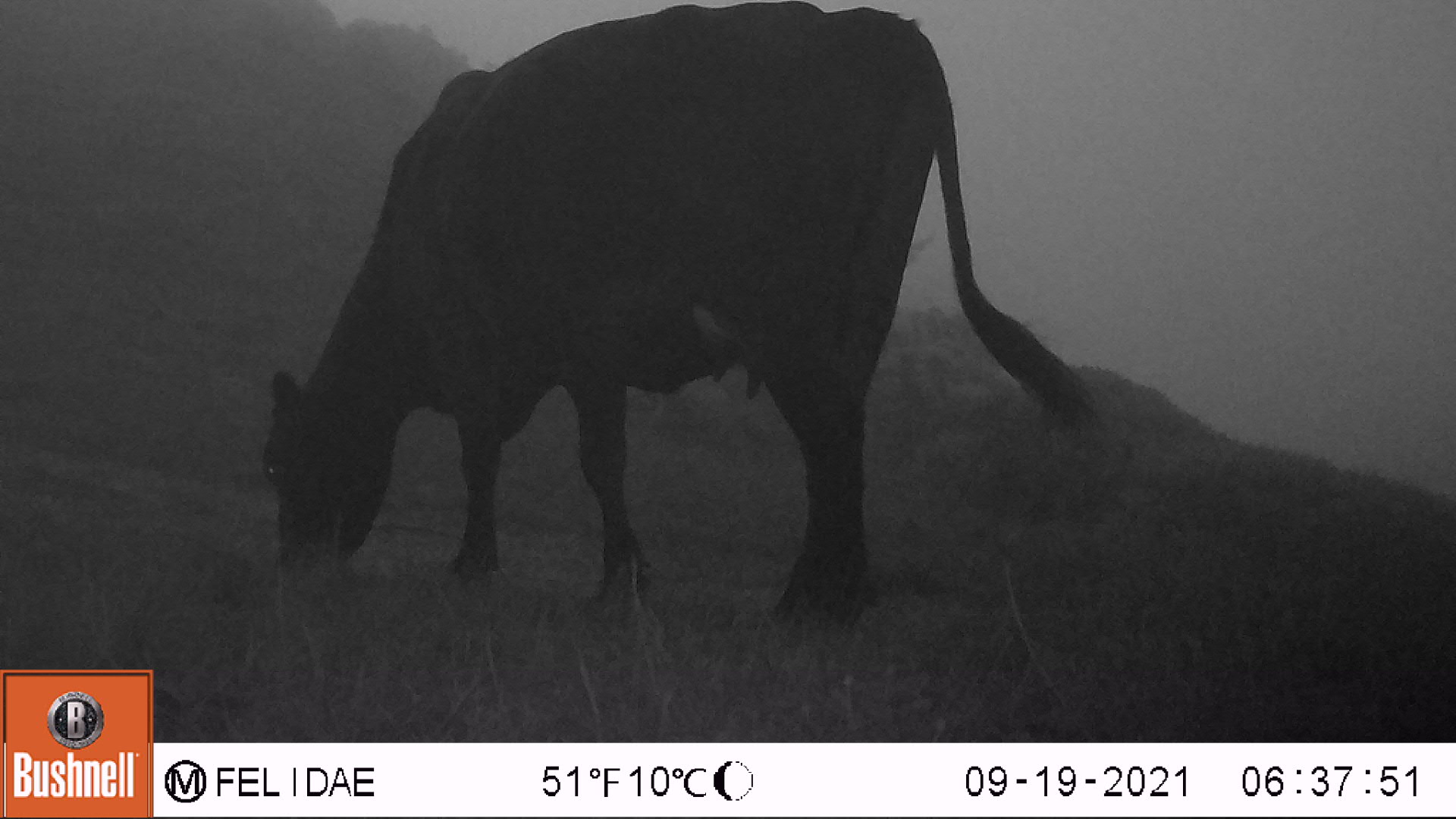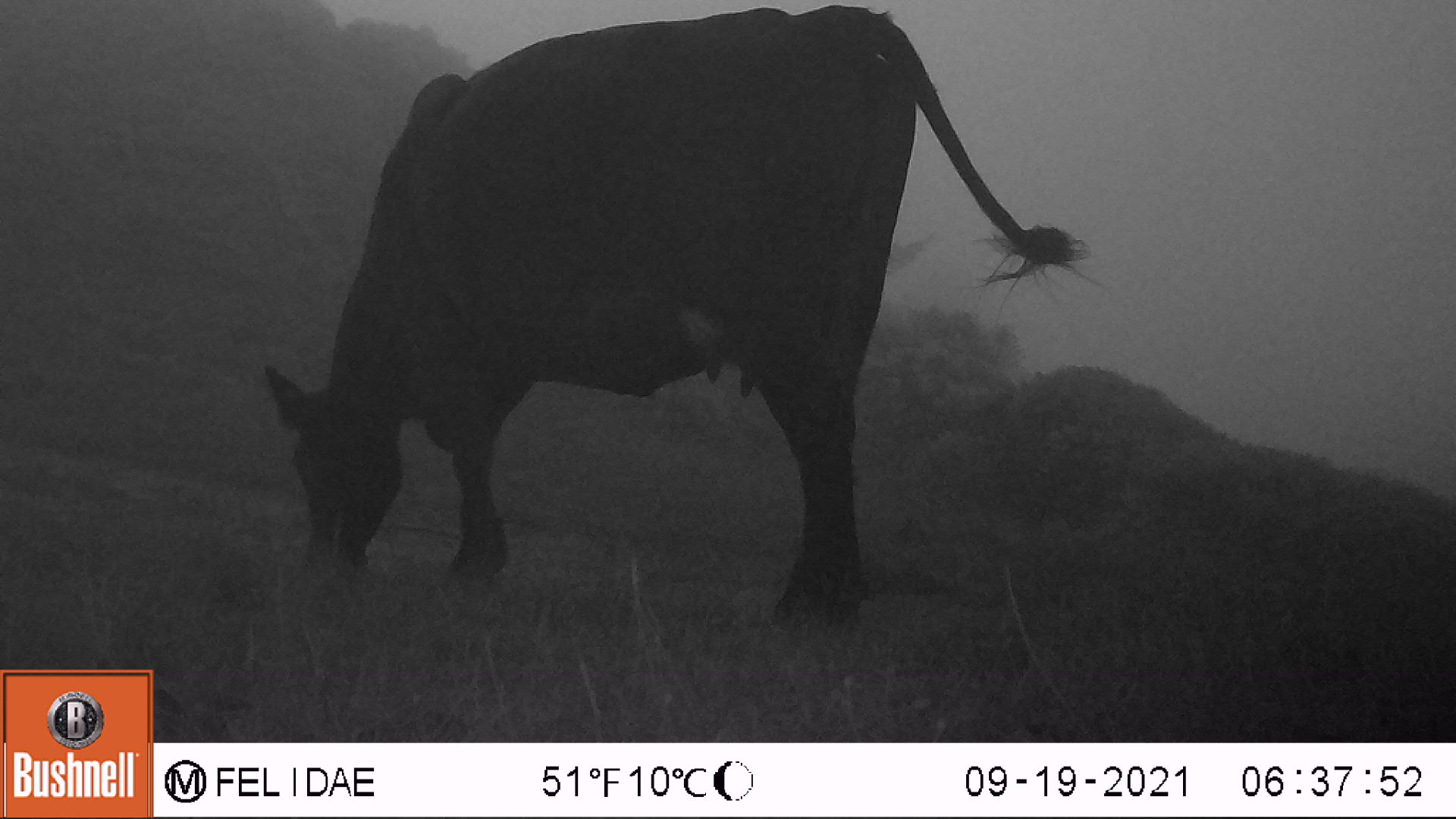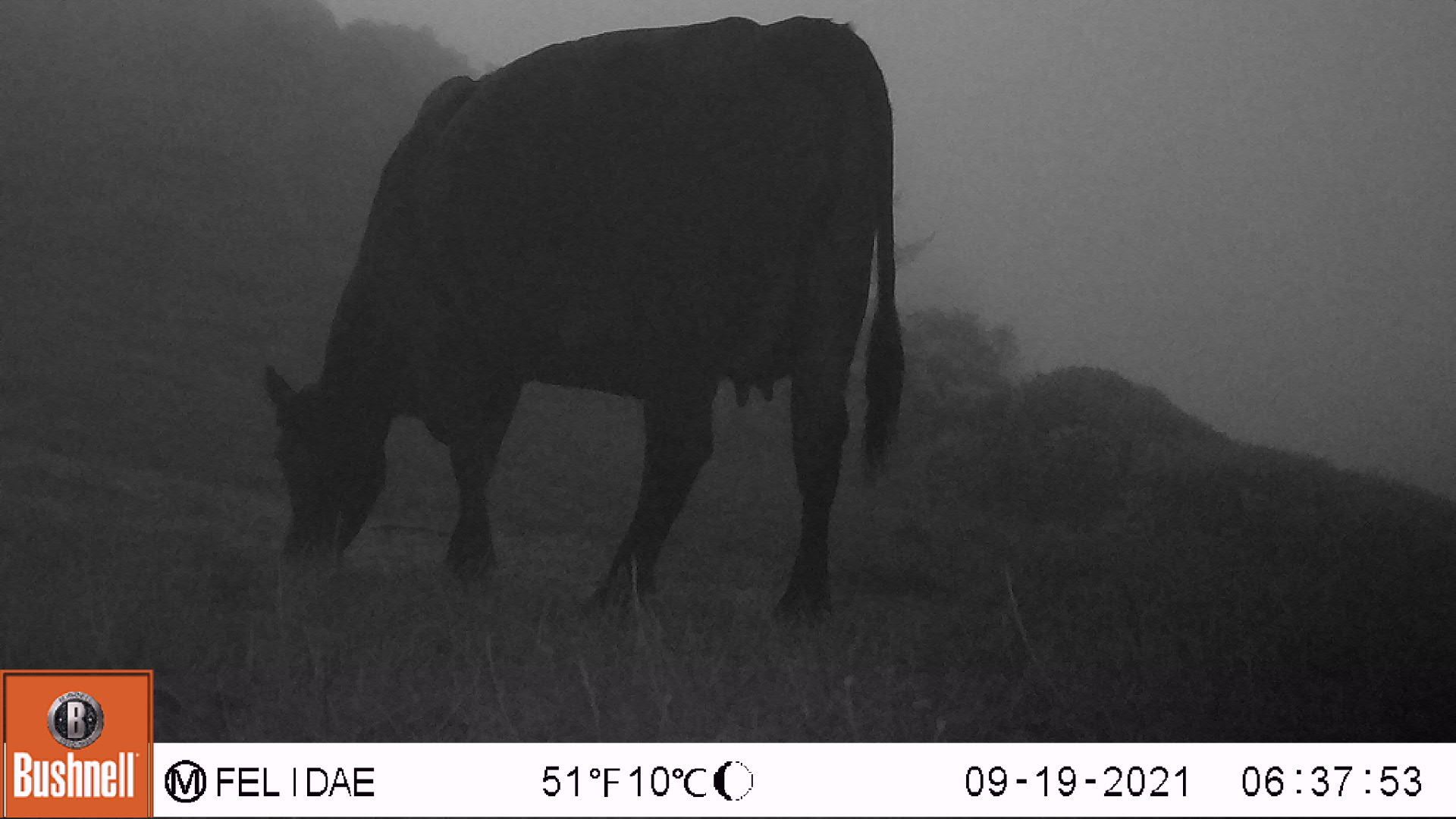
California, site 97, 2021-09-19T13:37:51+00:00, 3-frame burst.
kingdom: Animalia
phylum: Chordata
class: Mammalia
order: Artiodactyla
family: Bovidae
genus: Bos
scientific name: Bos taurus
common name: domestic cattle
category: cattle